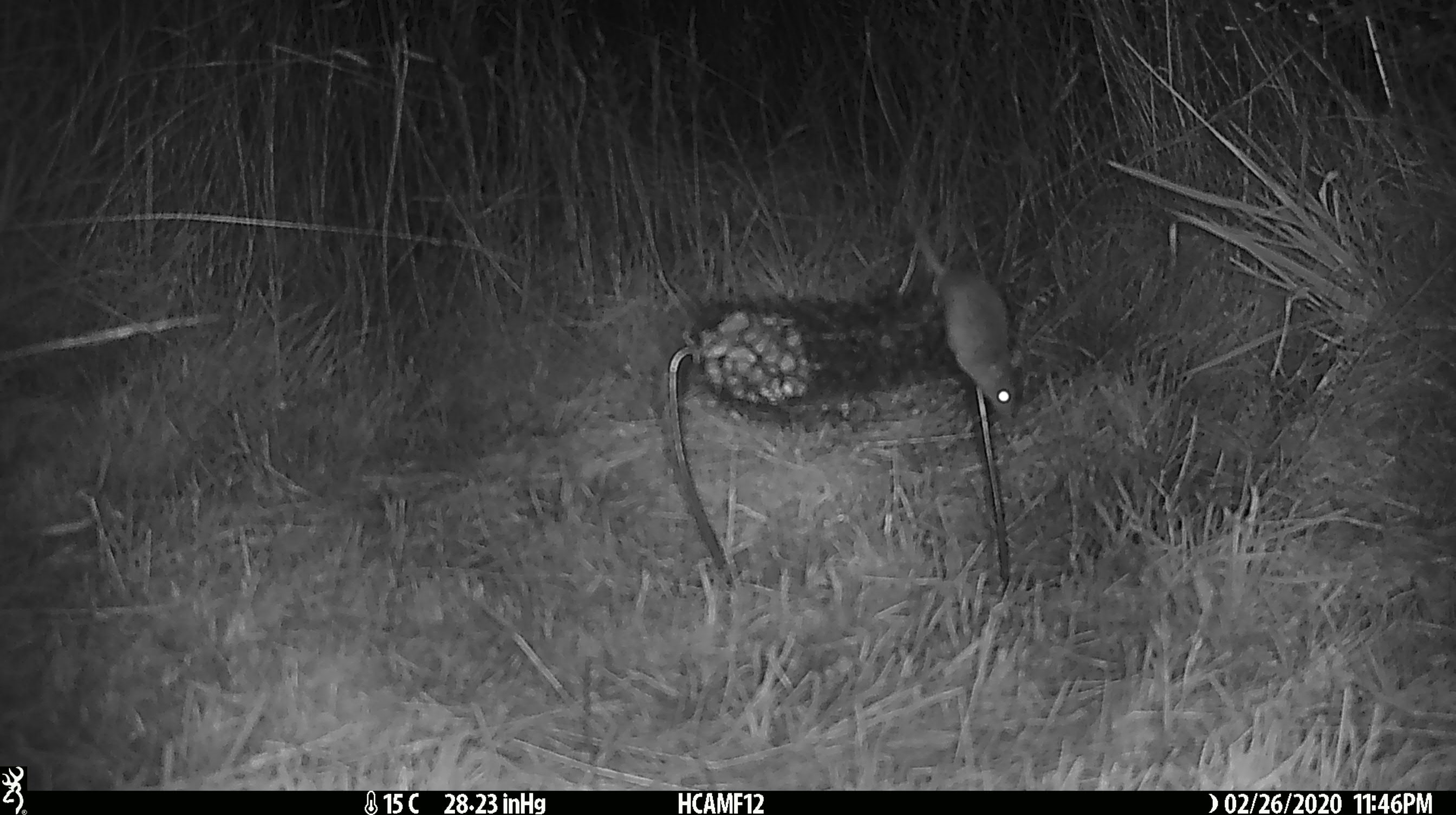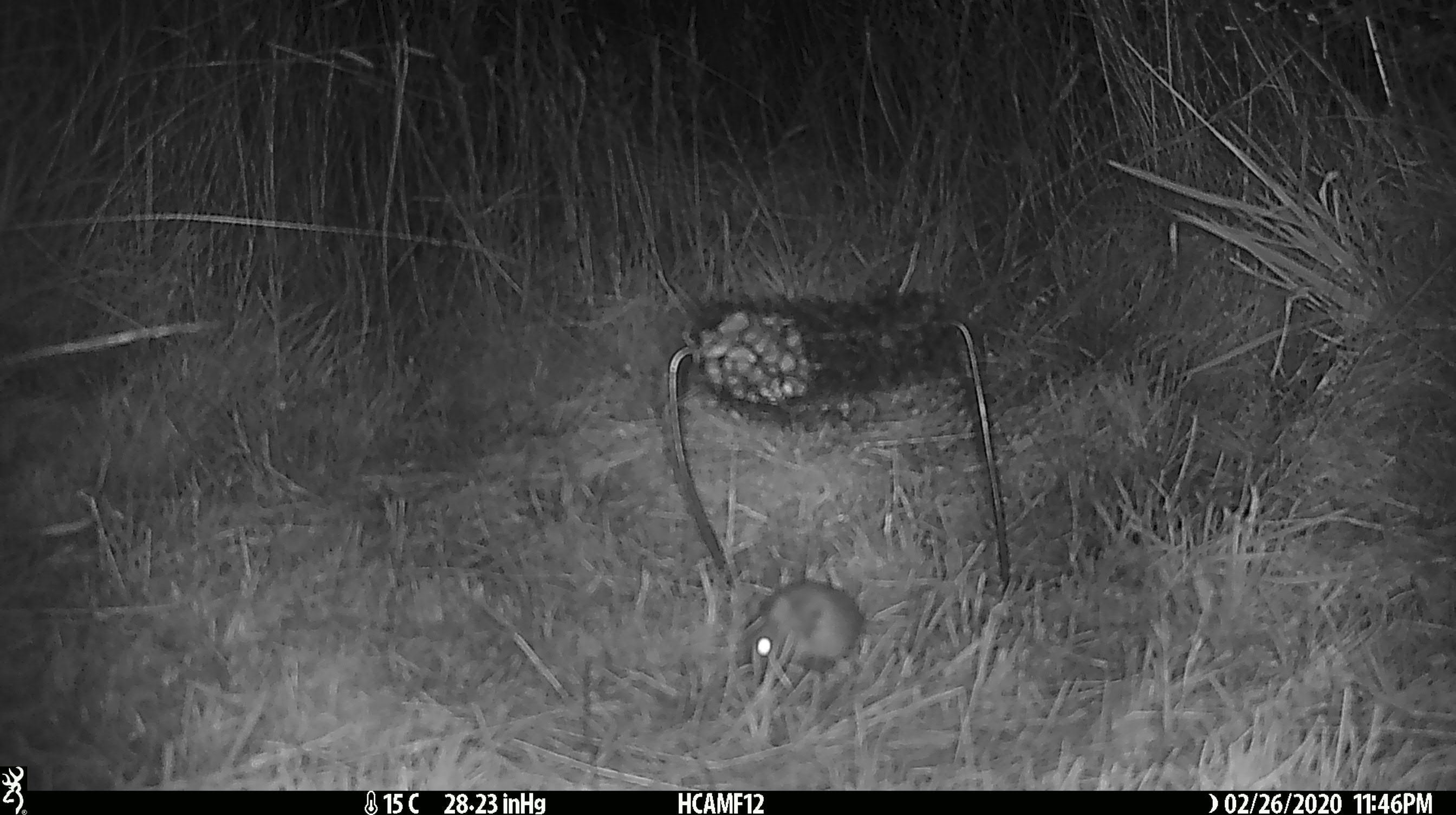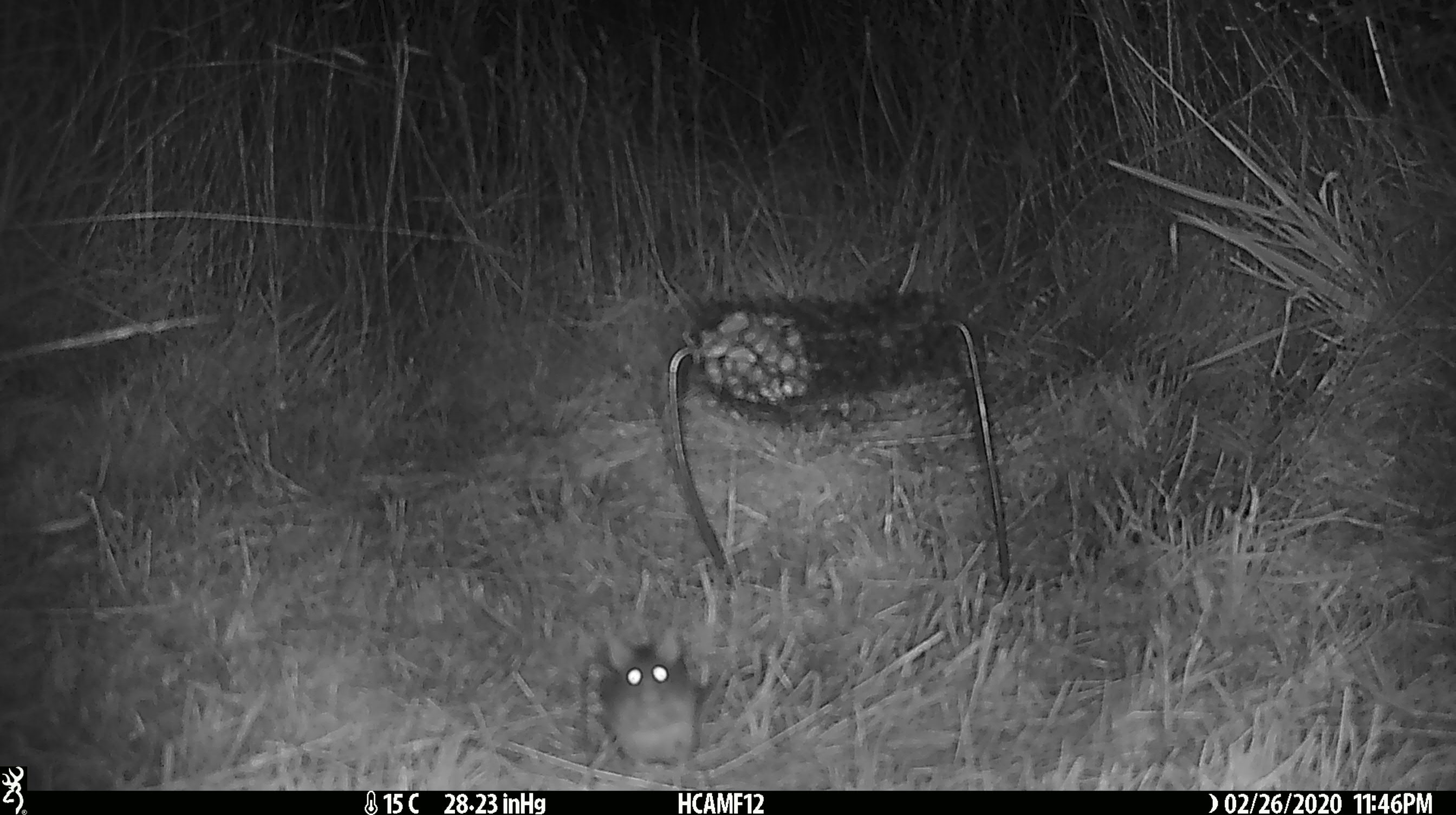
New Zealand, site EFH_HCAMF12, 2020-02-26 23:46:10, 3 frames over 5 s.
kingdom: Animalia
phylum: Chordata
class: Mammalia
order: Rodentia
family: Muridae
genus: Mus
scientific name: Mus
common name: mouse